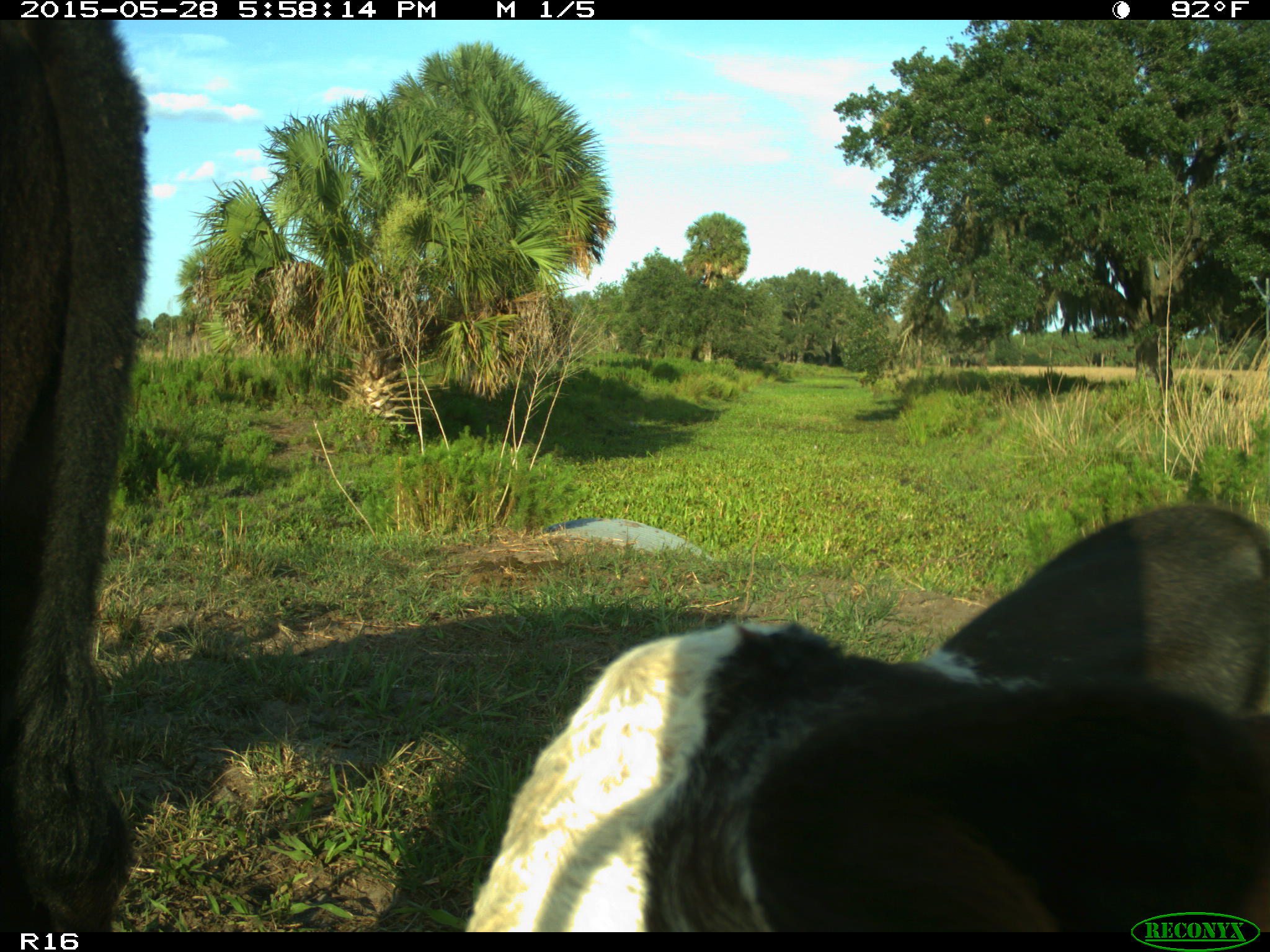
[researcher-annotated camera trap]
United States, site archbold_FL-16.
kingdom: Animalia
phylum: Chordata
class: Mammalia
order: Artiodactyla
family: Bovidae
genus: Bos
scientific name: Bos taurus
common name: domestic cow